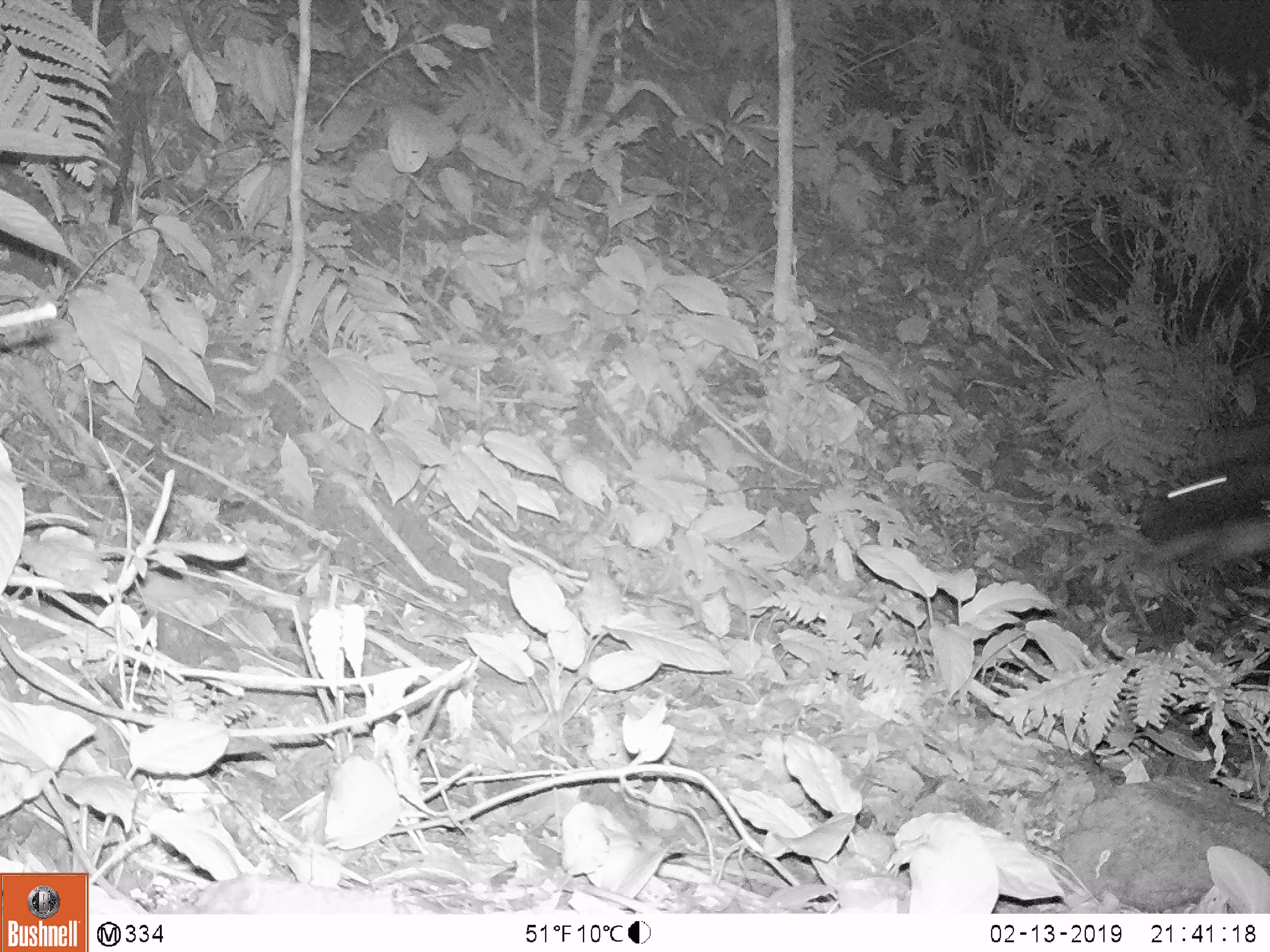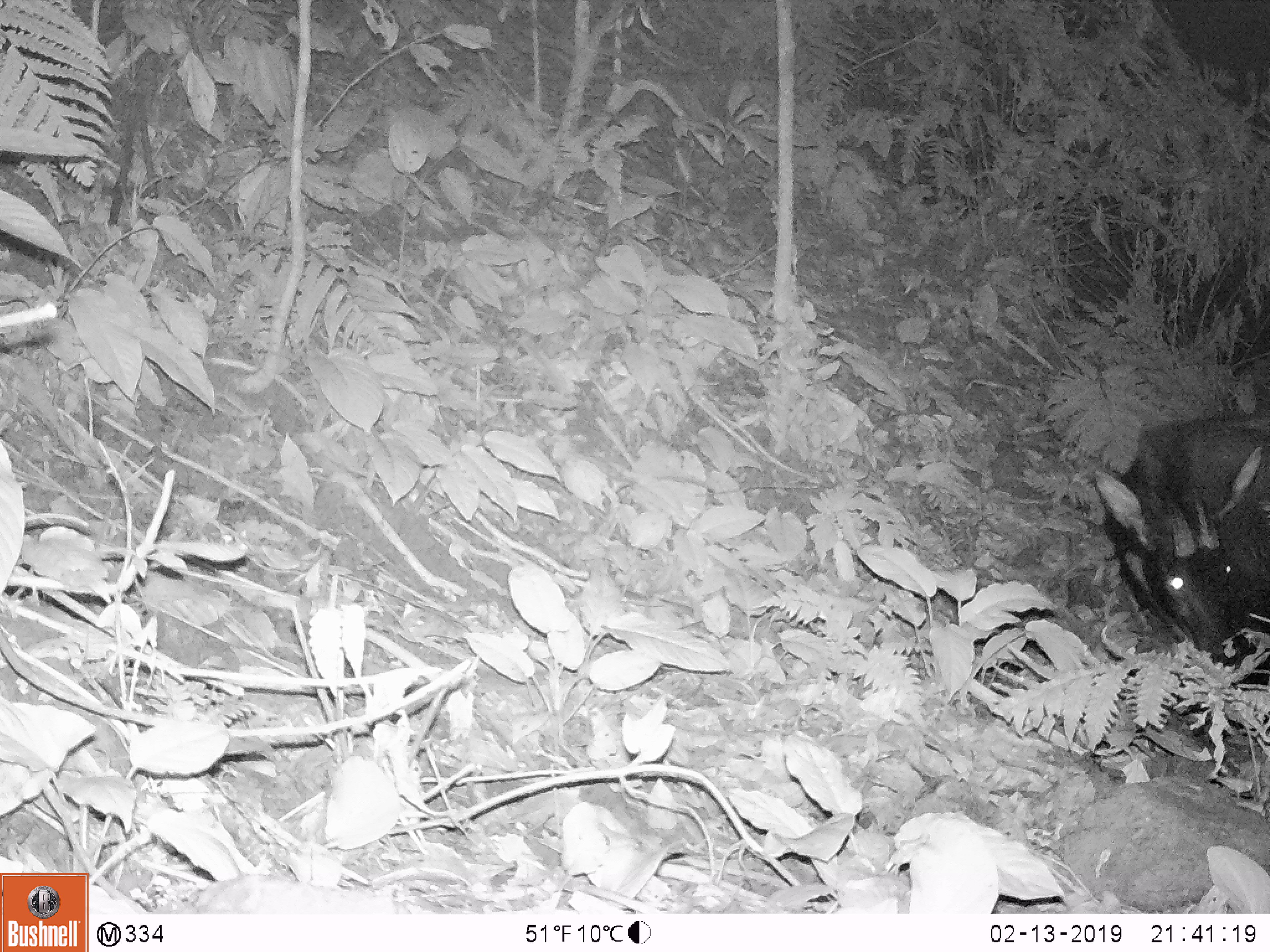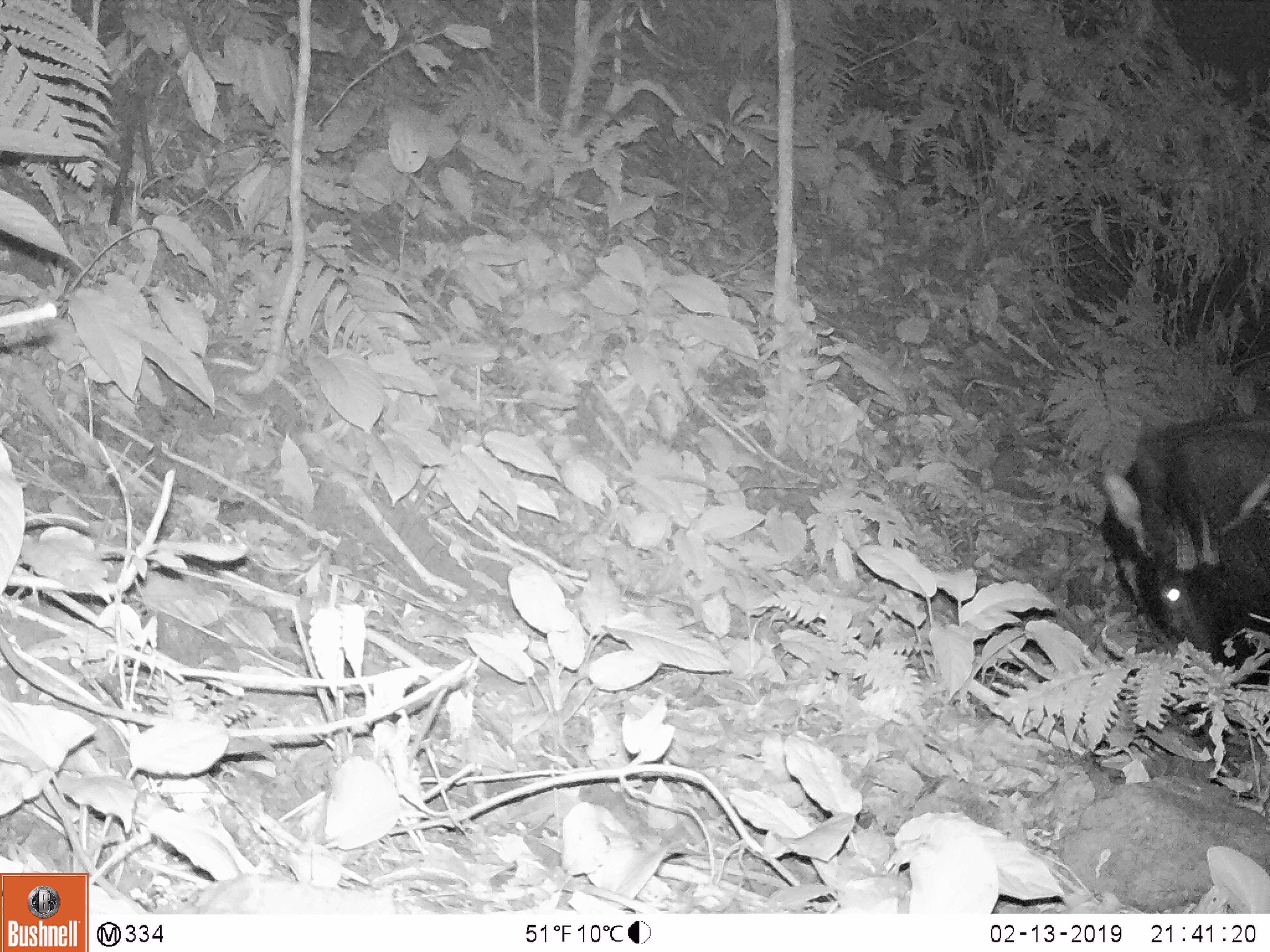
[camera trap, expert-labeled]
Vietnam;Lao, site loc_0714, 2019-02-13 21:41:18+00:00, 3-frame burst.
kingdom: Animalia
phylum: Chordata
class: Mammalia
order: Artiodactyla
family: Bovidae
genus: Capricornis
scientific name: Capricornis sumatraensis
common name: chinese serow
Chinese serow (Capricornis sumatraensis). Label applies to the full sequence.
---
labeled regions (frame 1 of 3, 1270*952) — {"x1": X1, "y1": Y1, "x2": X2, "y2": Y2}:
chinese serow: {"x1": 1136, "y1": 450, "x2": 1270, "y2": 543}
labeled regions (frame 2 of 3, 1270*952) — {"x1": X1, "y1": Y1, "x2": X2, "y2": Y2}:
chinese serow: {"x1": 1091, "y1": 410, "x2": 1270, "y2": 684}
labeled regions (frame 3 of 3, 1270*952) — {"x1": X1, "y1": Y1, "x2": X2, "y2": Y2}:
chinese serow: {"x1": 1102, "y1": 410, "x2": 1270, "y2": 684}